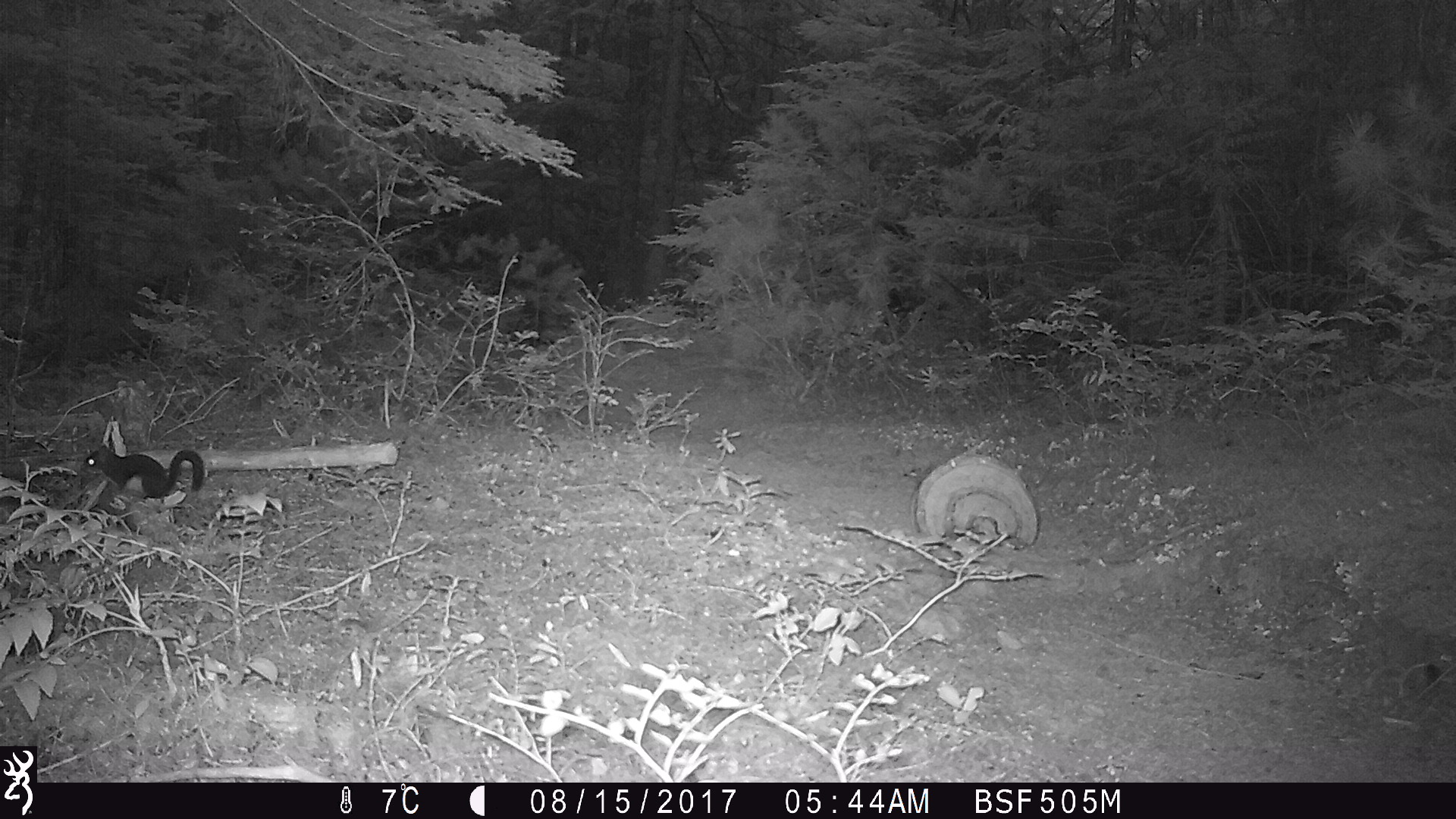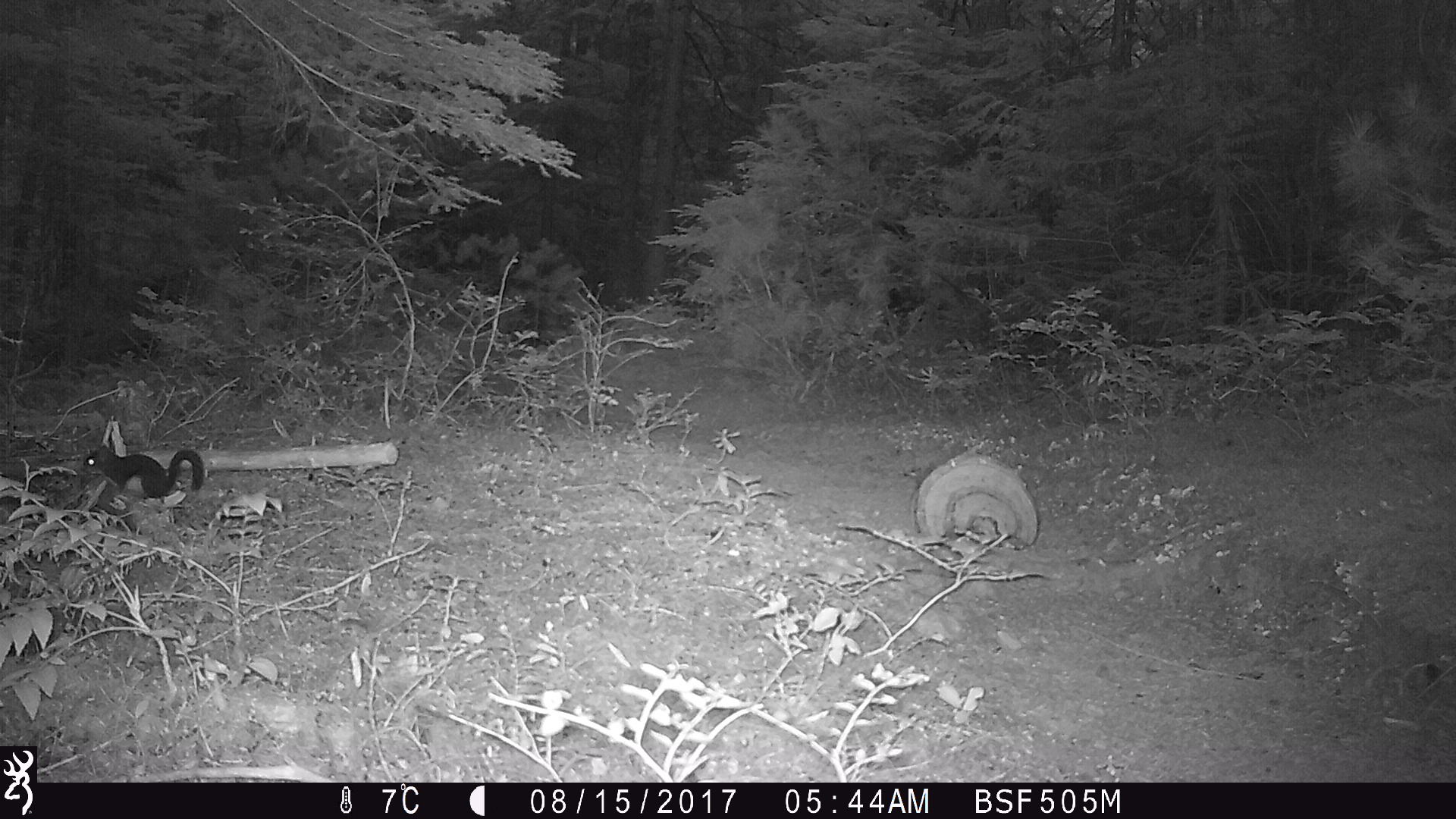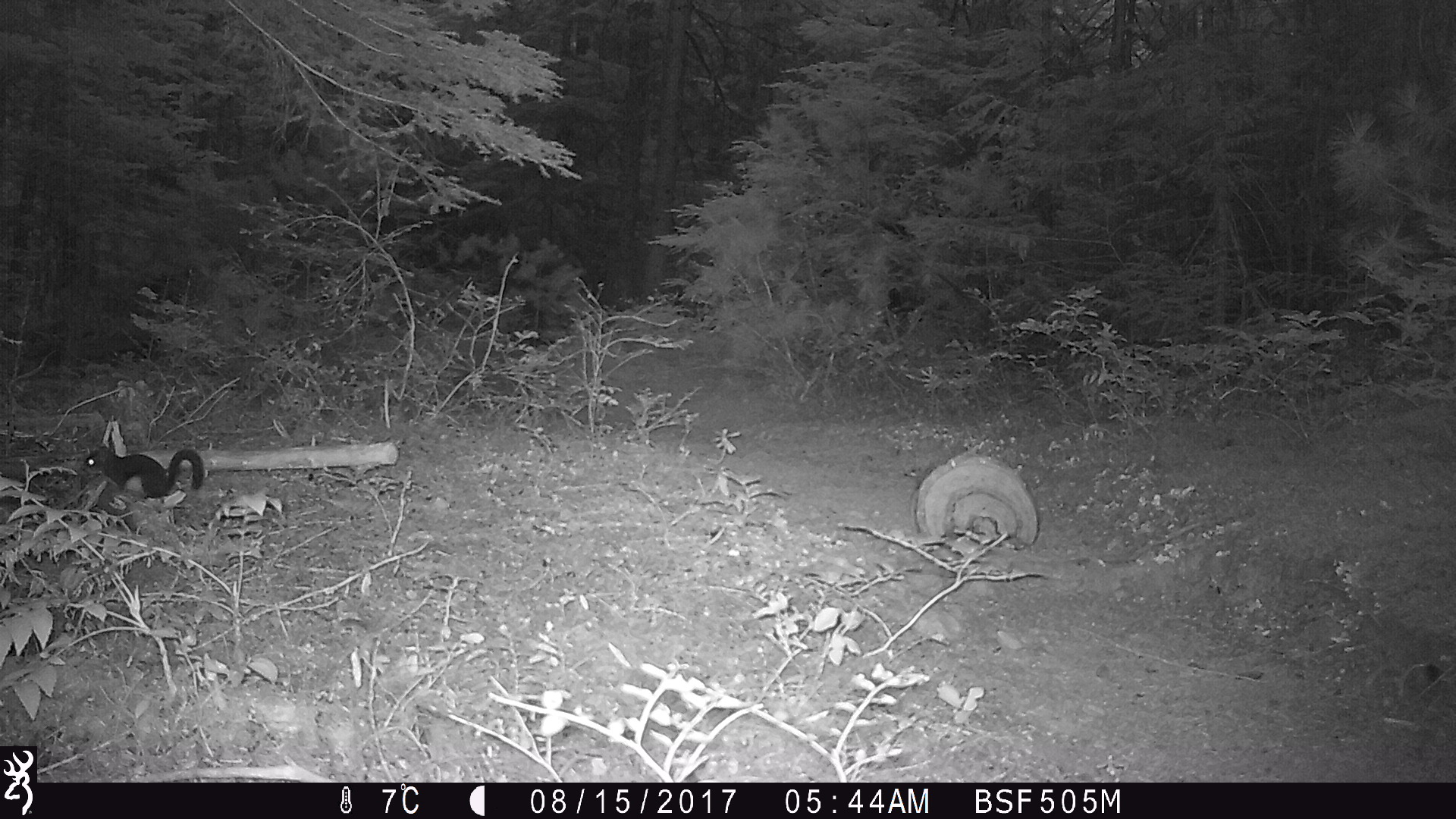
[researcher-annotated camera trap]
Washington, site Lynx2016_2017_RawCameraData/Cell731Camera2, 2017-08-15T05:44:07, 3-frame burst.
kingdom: Animalia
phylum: Chordata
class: Mammalia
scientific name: Mammalia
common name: small mammal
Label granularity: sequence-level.